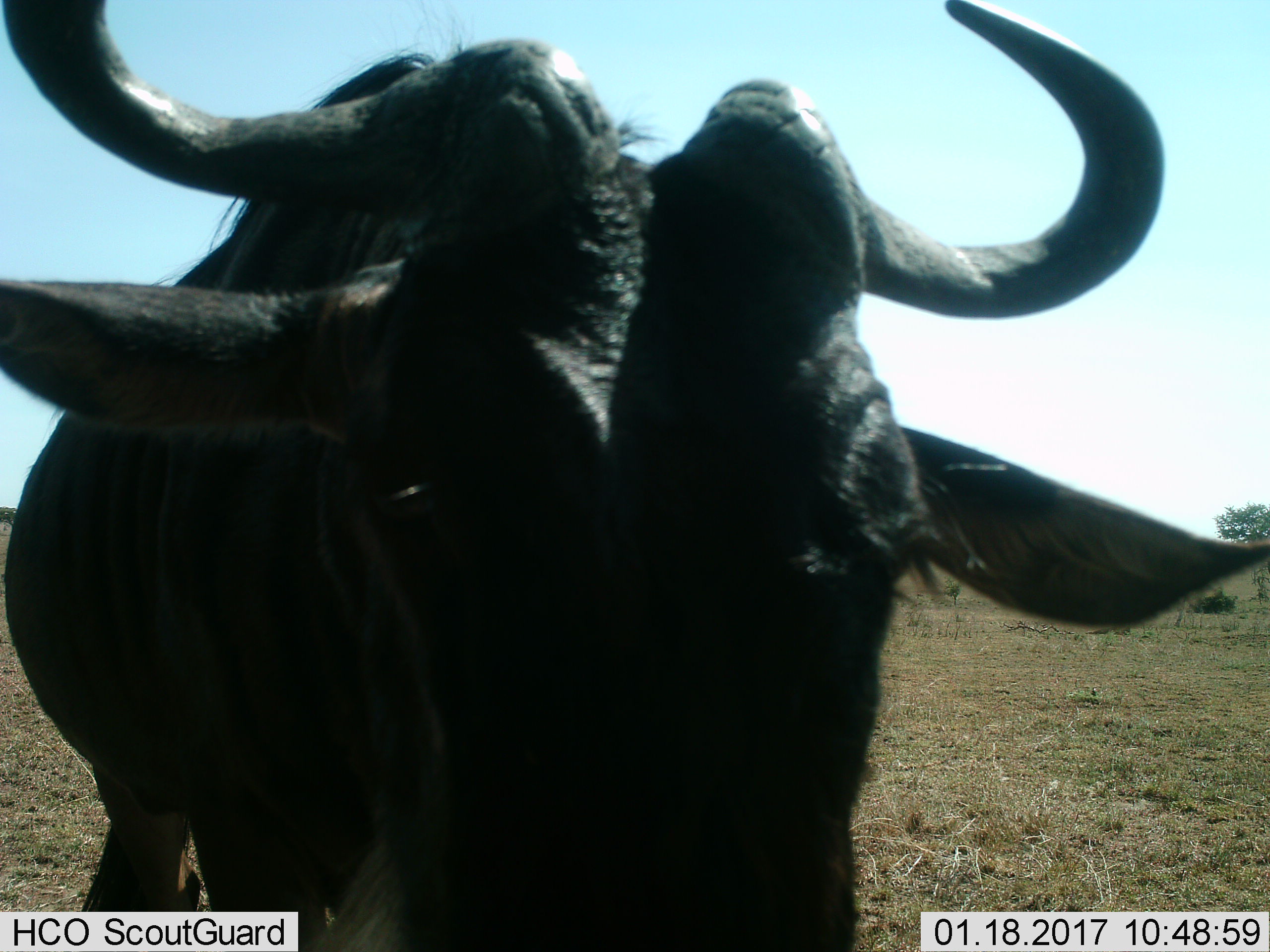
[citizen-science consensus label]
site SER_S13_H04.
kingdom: Animalia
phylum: Chordata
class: Mammalia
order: Artiodactyla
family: Bovidae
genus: Connochaetes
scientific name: Connochaetes taurinus taurinus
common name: blue wildebeest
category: wildebeestblue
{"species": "wildebeestblue (blue wildebeest) (Connochaetes taurinus taurinus)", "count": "1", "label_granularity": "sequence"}